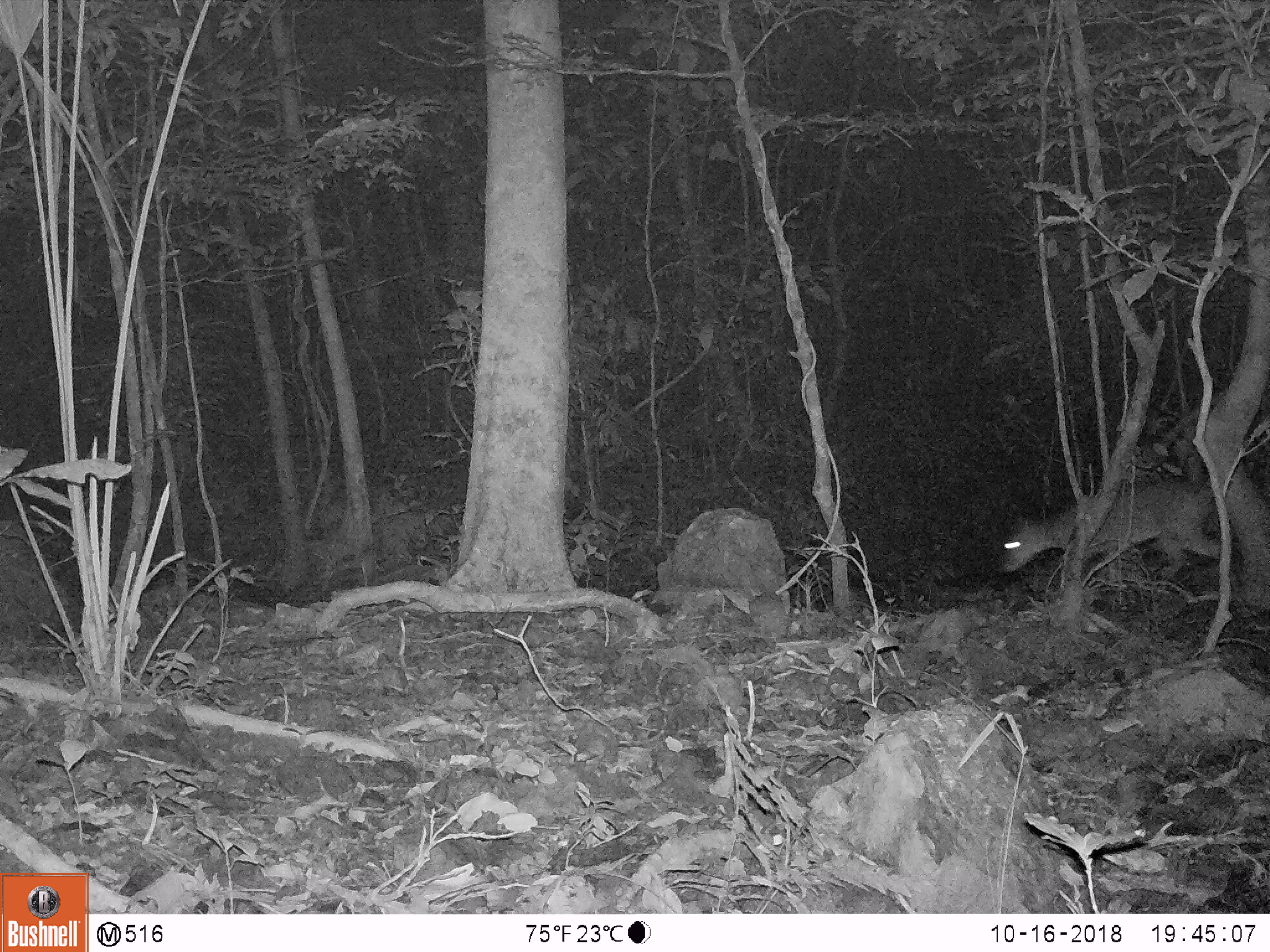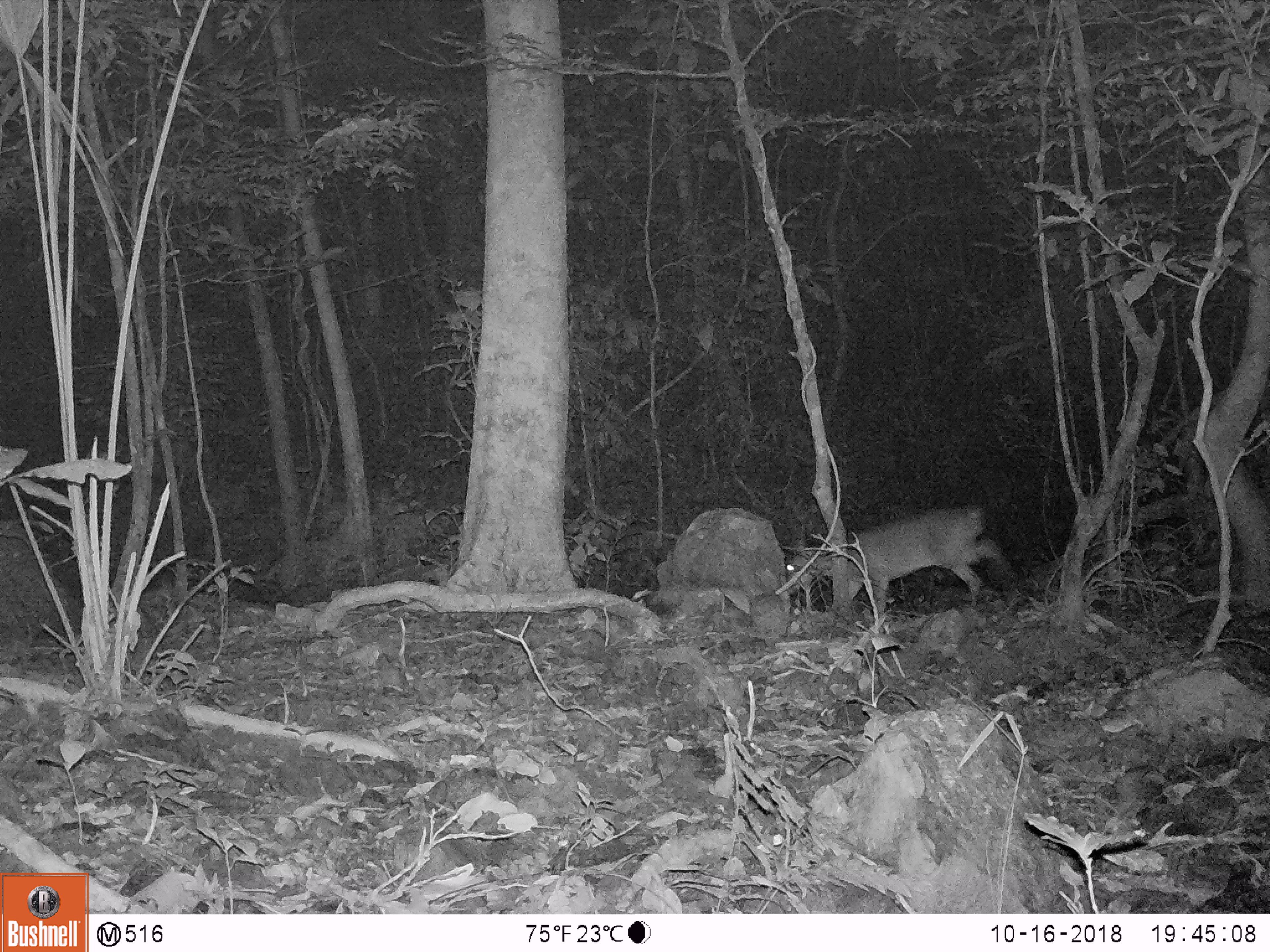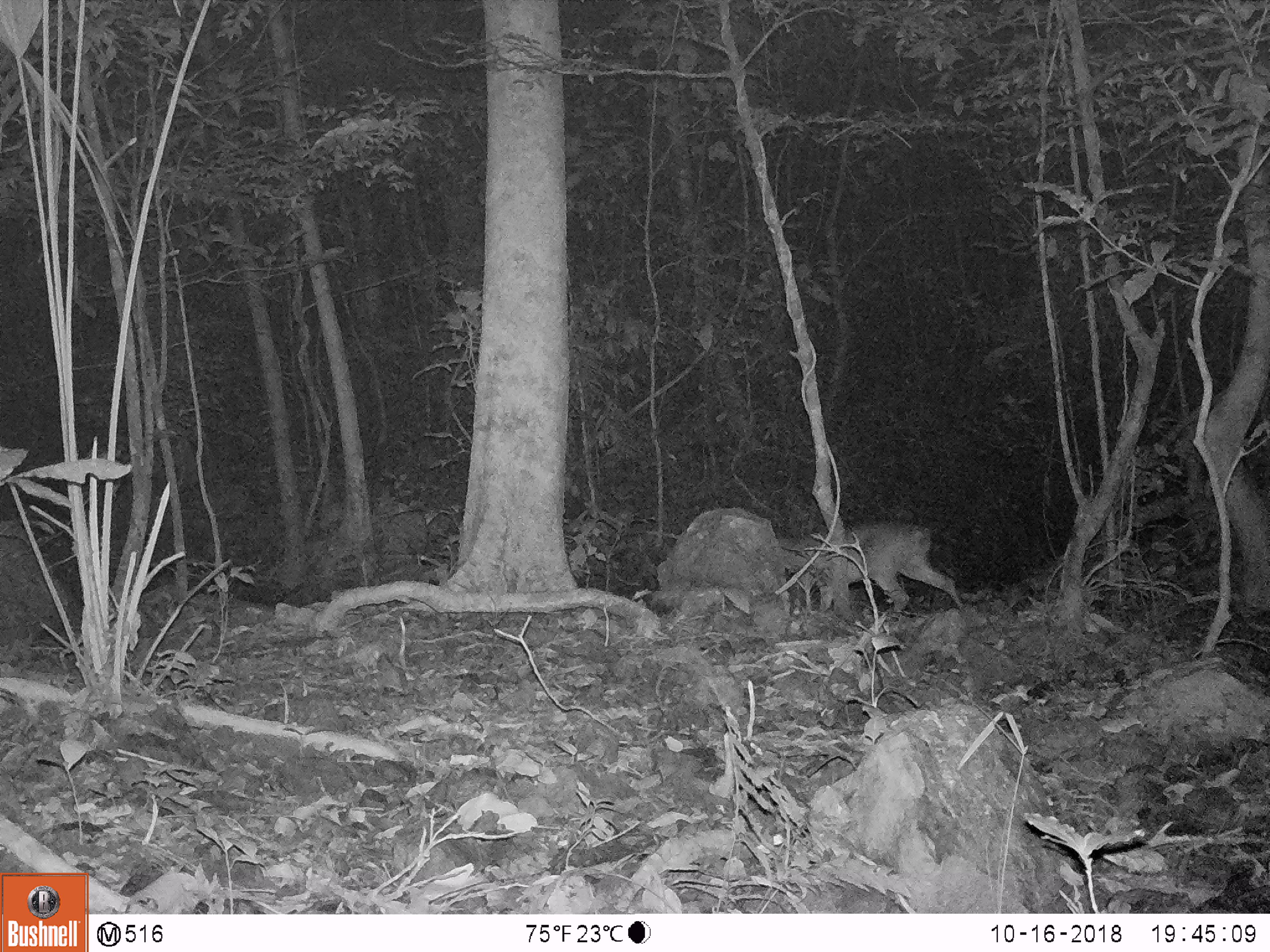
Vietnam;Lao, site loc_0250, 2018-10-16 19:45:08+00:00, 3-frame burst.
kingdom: Animalia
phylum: Chordata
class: Mammalia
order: Artiodactyla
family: Cervidae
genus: Muntiacus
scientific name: Muntiacus vuquangensis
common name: large-antlered muntjac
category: large antlered muntjac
Large antlered muntjac (large-antlered muntjac) (Muntiacus vuquangensis). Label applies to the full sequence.